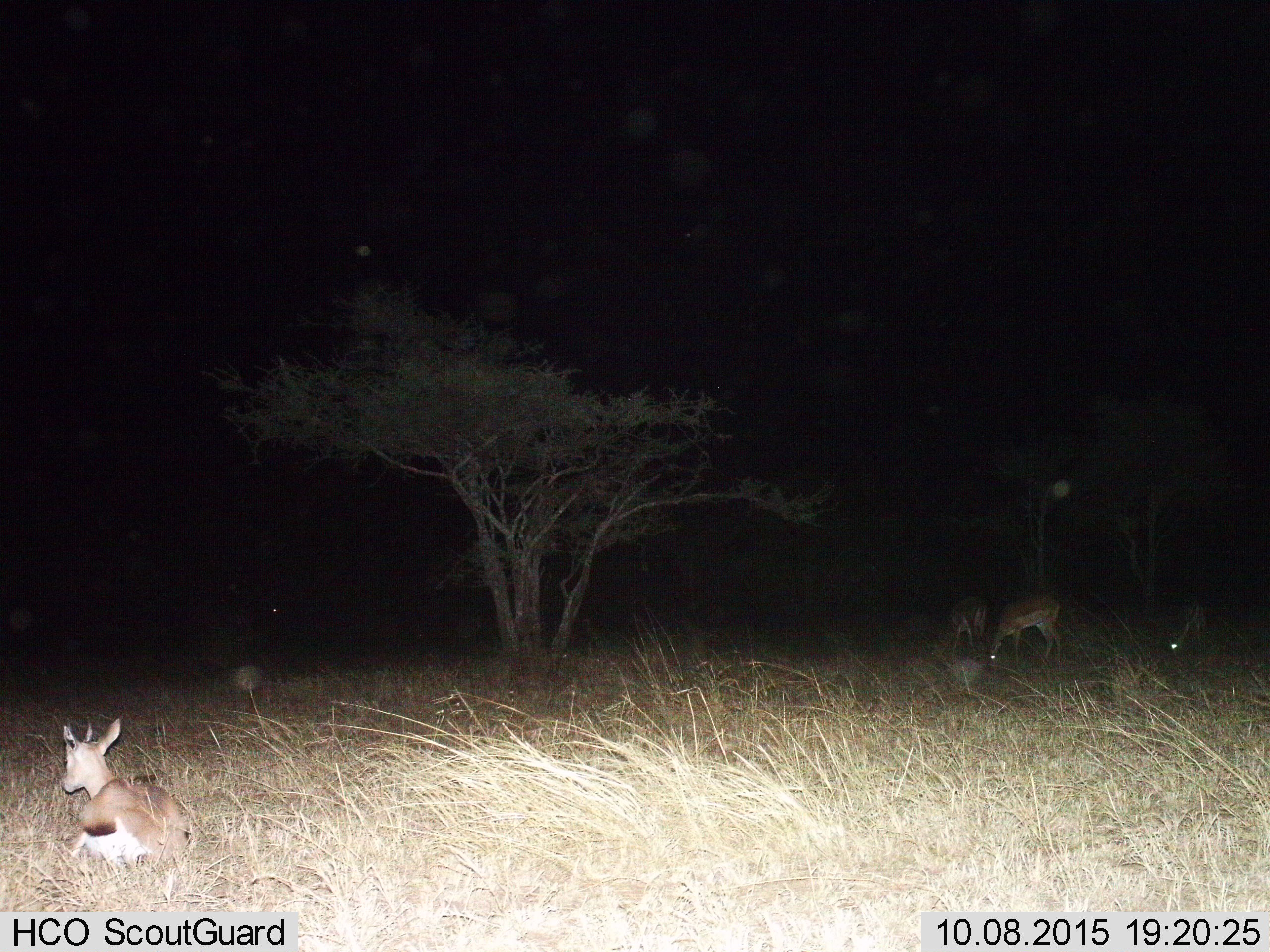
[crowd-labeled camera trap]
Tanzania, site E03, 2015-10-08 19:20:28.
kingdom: Animalia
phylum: Chordata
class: Mammalia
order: Artiodactyla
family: Bovidae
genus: Eudorcas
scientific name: Eudorcas thomsonii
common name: thomson's gazelle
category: gazellethomsons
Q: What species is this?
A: Gazellethomsons (thomson's gazelle) (Eudorcas thomsonii).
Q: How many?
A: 4.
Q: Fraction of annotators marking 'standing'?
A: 55%.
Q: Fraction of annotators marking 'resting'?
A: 64%.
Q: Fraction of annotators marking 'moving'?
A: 0%.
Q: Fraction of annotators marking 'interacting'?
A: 0%.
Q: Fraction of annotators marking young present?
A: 9%.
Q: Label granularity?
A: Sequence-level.